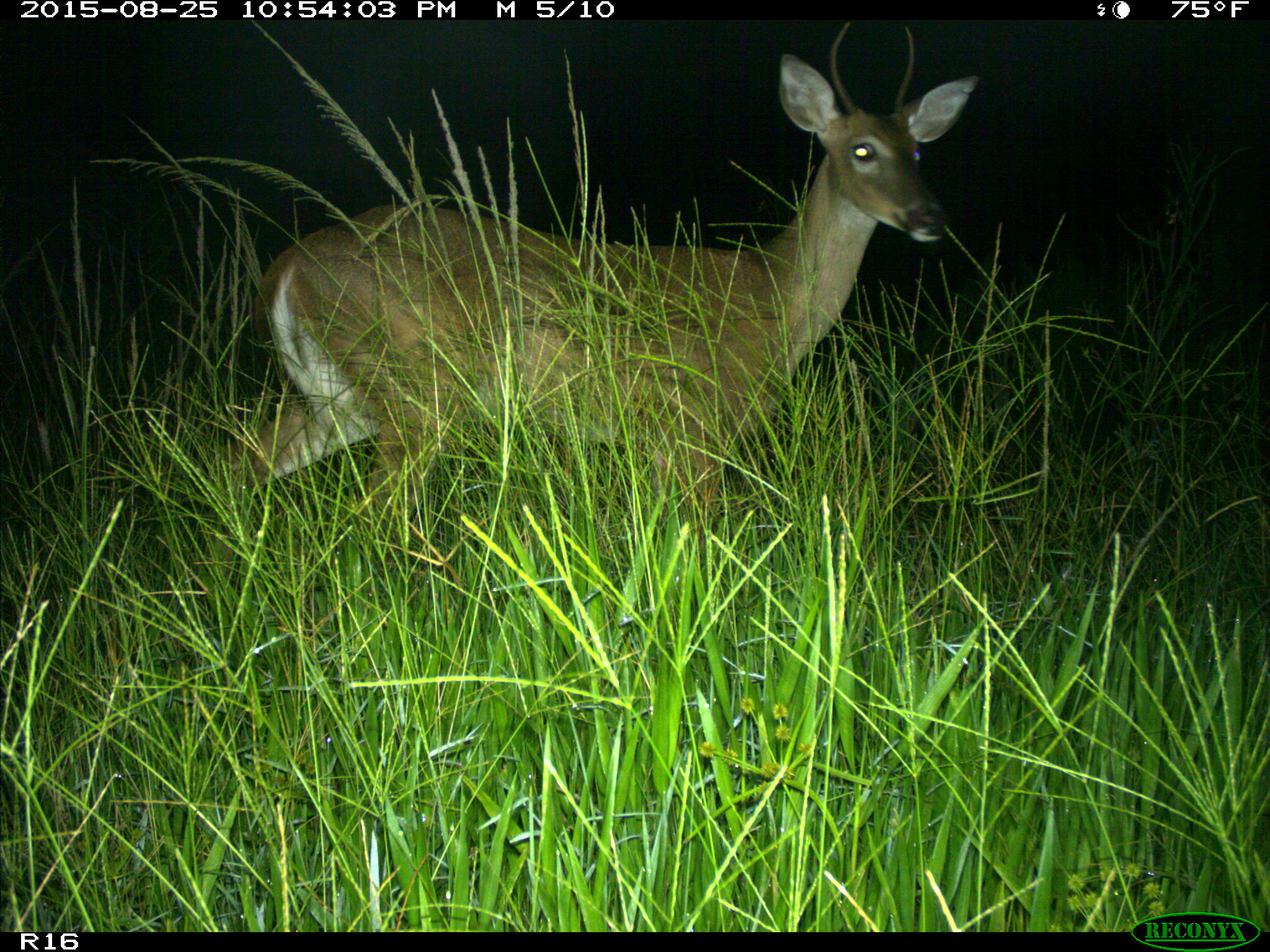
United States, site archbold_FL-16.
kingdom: Animalia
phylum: Chordata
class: Mammalia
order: Artiodactyla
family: Cervidae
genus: Odocoileus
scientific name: Odocoileus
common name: deer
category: unidentified deer